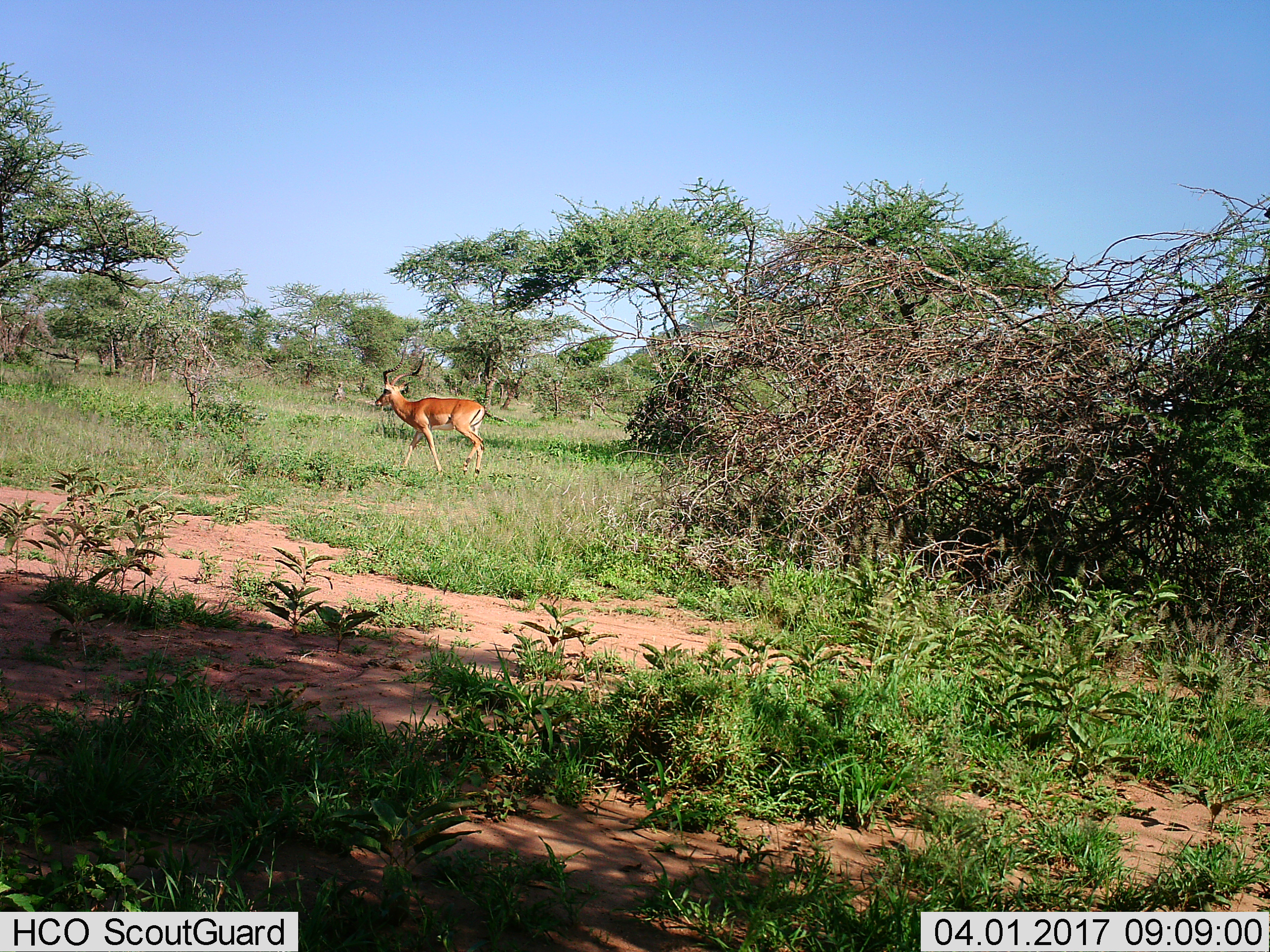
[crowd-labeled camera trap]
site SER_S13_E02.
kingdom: Animalia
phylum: Chordata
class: Mammalia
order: Artiodactyla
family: Bovidae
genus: Aepyceros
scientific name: Aepyceros melampus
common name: impala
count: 1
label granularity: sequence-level